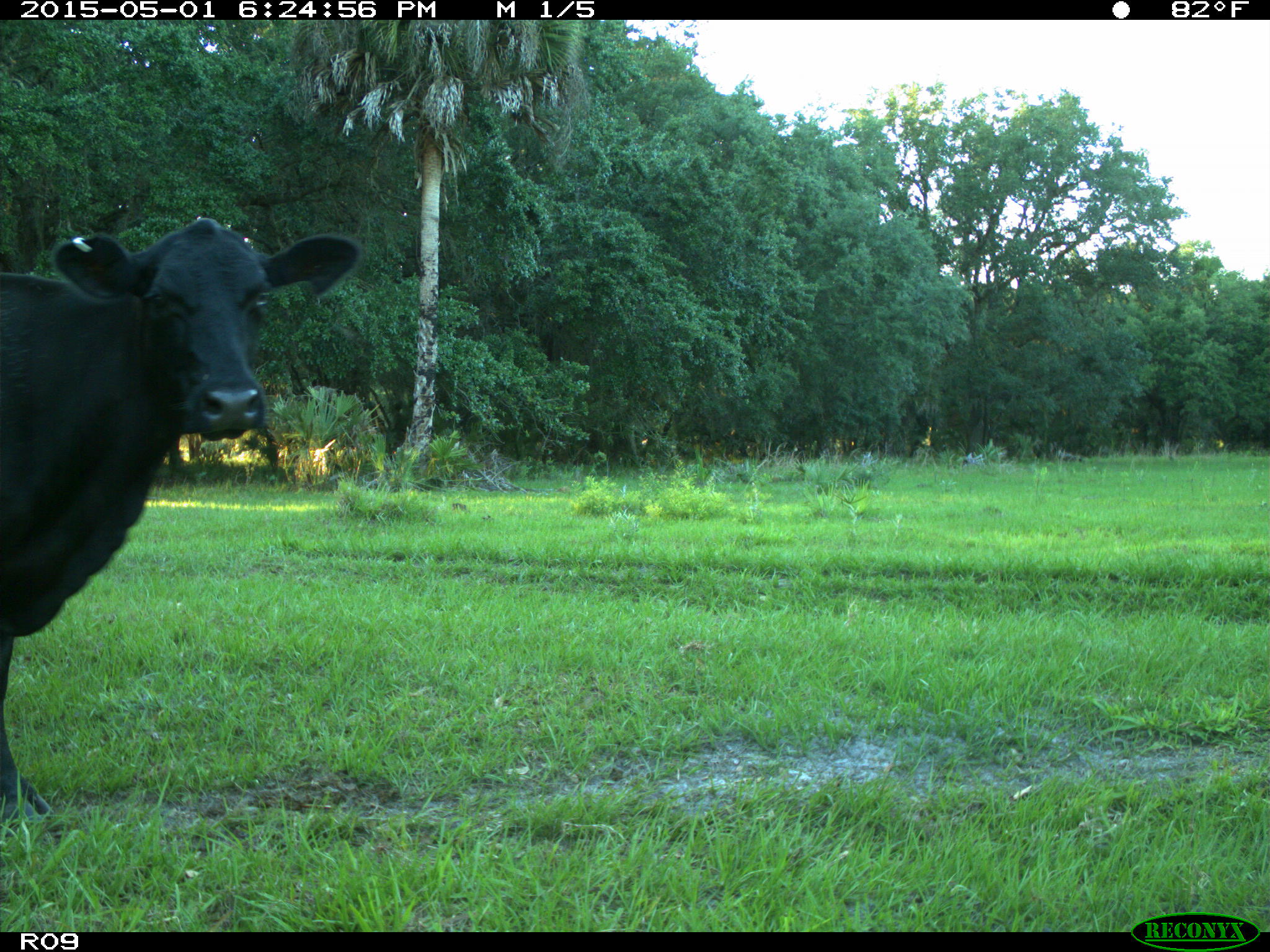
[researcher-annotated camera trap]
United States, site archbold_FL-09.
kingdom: Animalia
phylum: Chordata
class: Mammalia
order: Artiodactyla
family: Bovidae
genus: Bos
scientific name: Bos taurus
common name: domestic cow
Bos taurus (domestic cow).